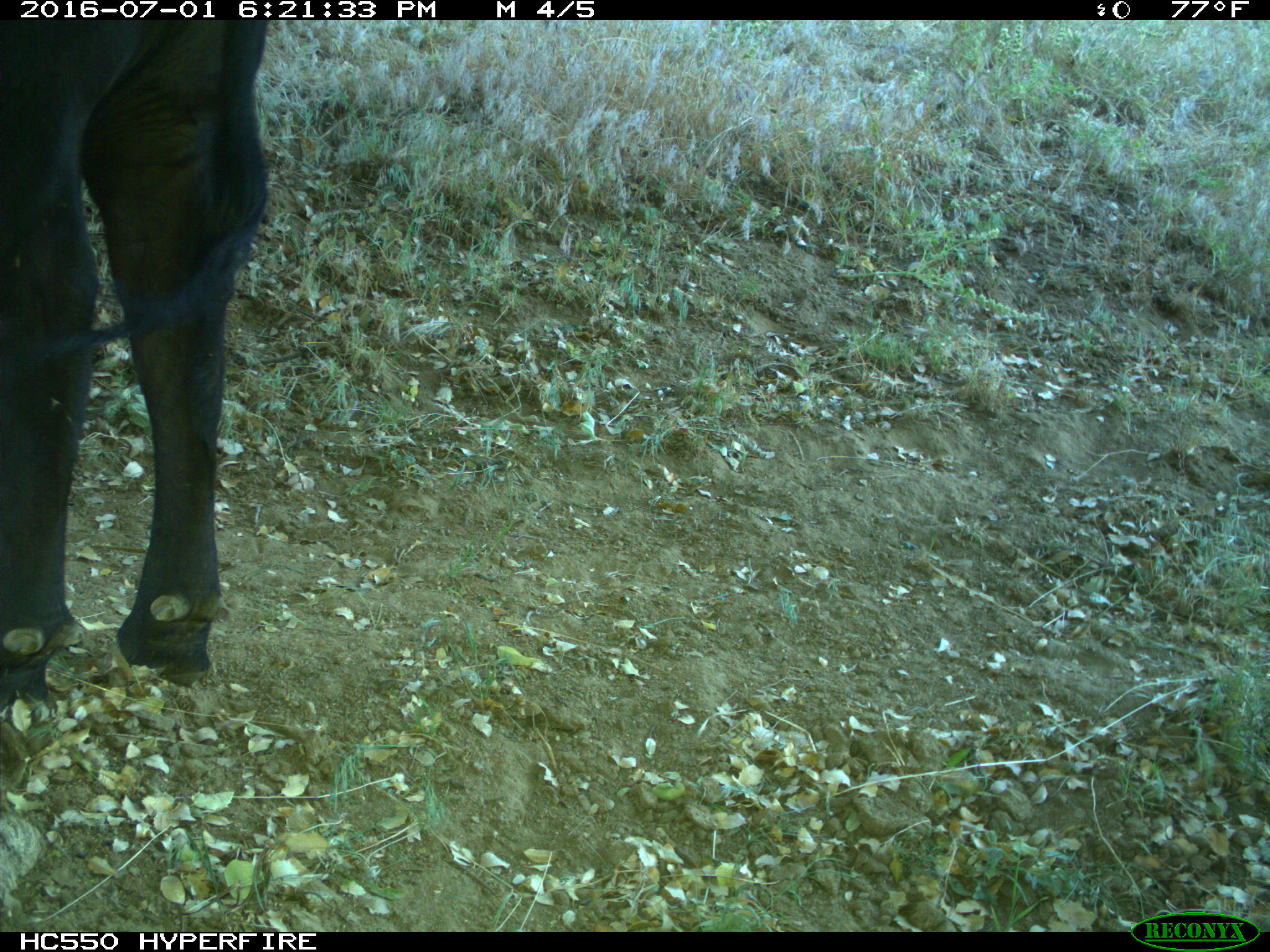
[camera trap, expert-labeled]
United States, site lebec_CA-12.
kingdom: Animalia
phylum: Chordata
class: Mammalia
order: Artiodactyla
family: Bovidae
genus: Bos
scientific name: Bos taurus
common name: domestic cow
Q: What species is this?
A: Bos taurus (domestic cow).